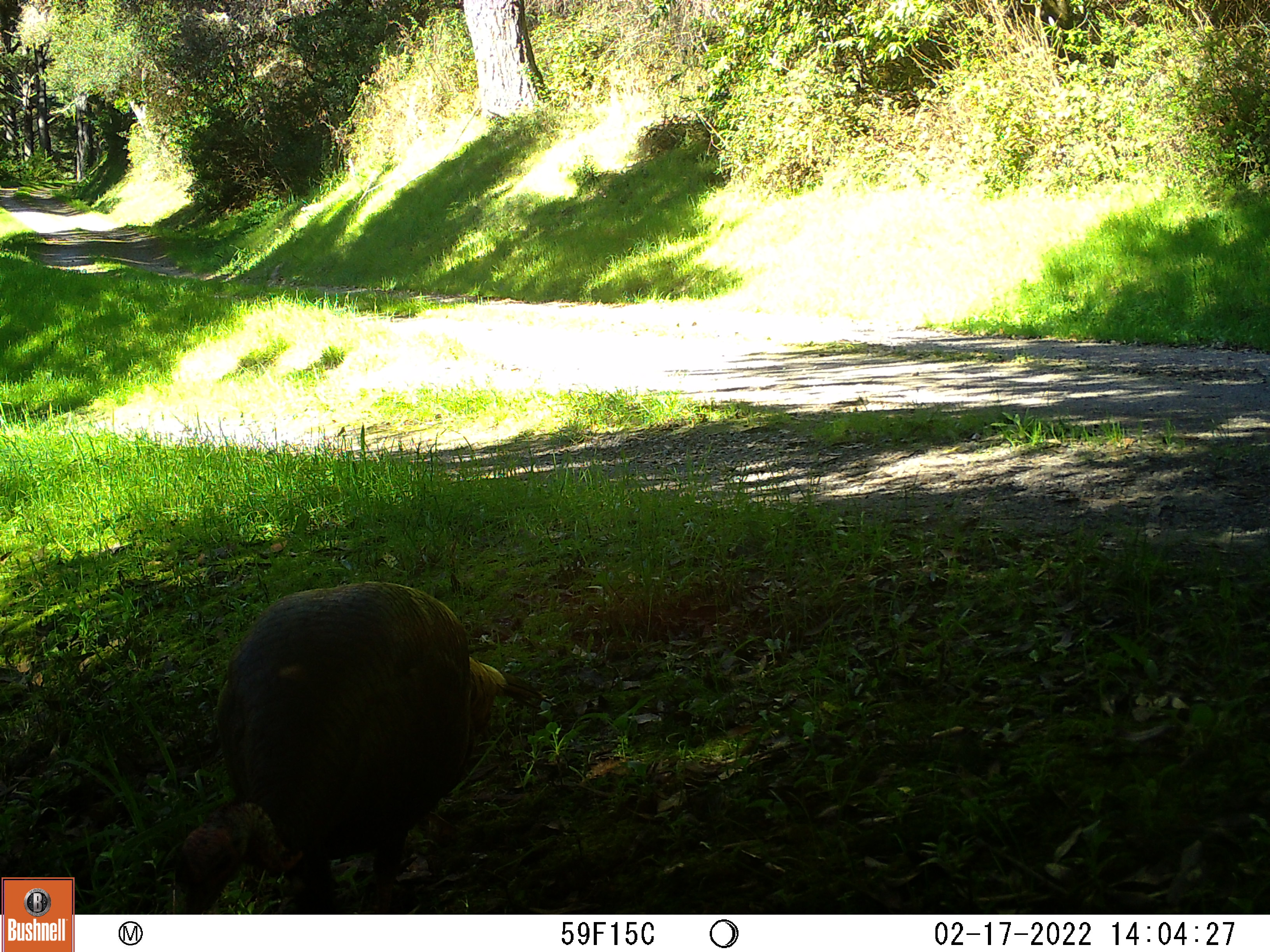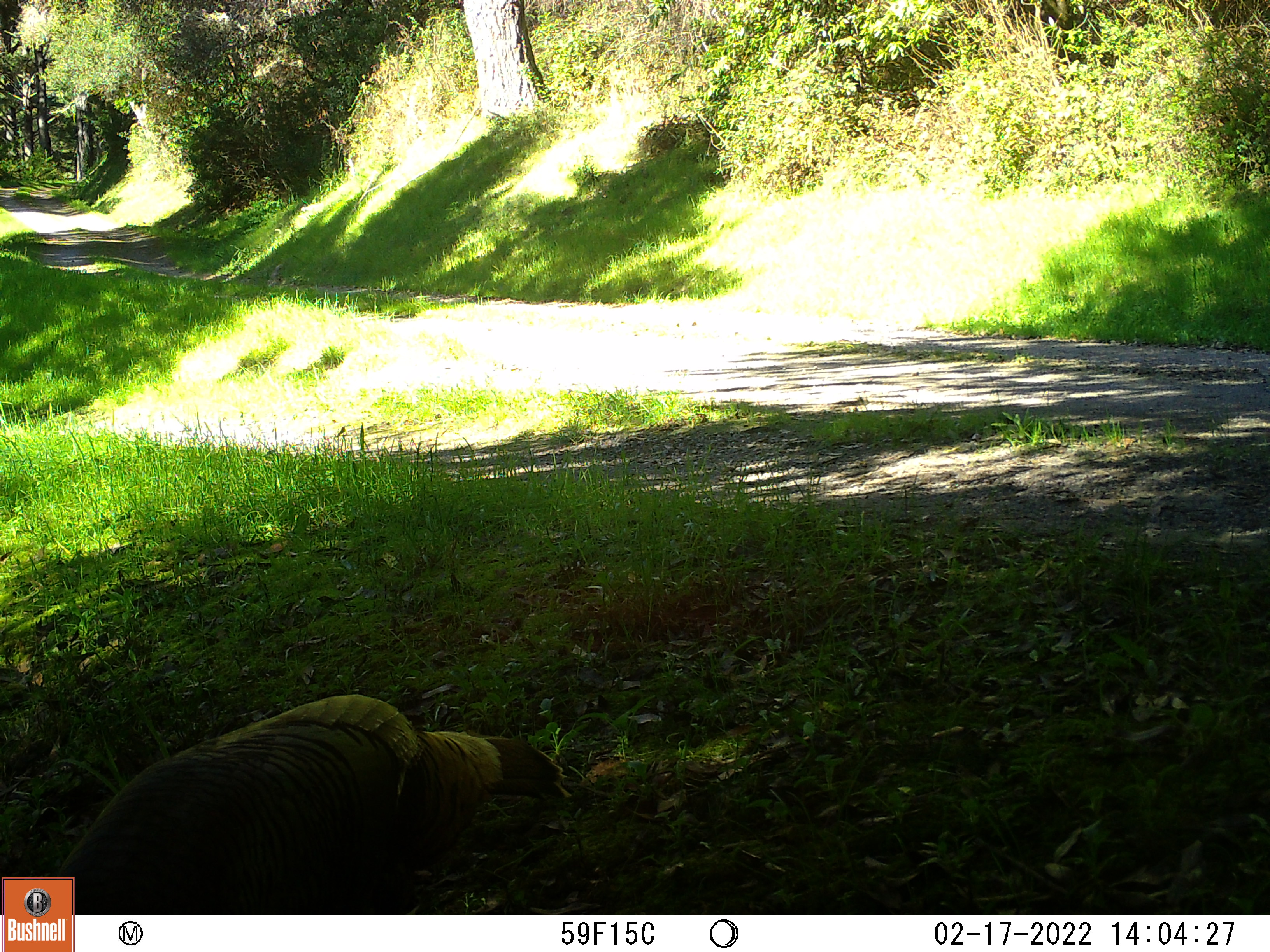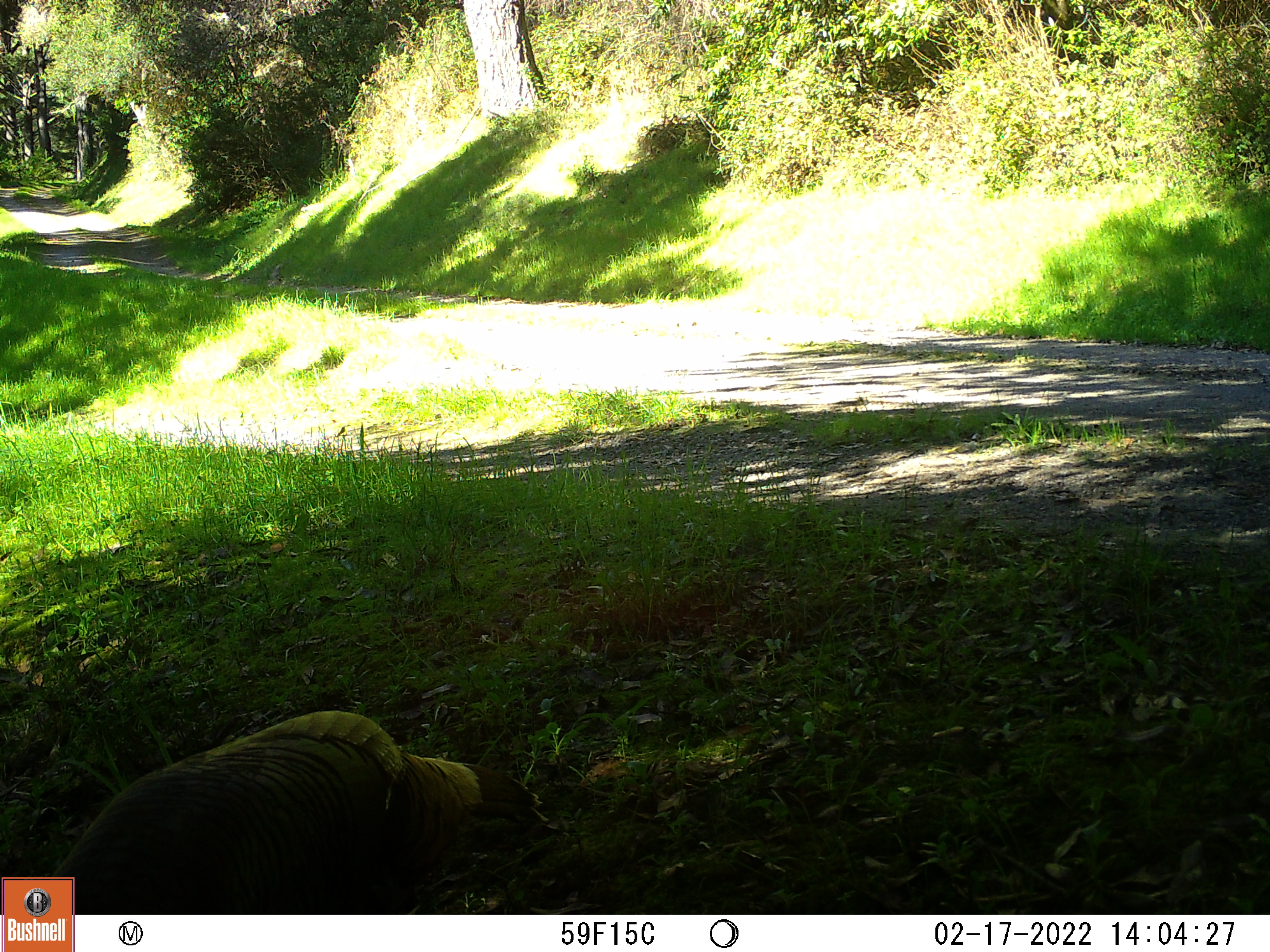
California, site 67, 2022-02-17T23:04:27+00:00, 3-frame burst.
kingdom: Animalia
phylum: Chordata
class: Aves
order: Galliformes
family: Phasianidae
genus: Meleagris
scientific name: Meleagris gallopavo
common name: turkey